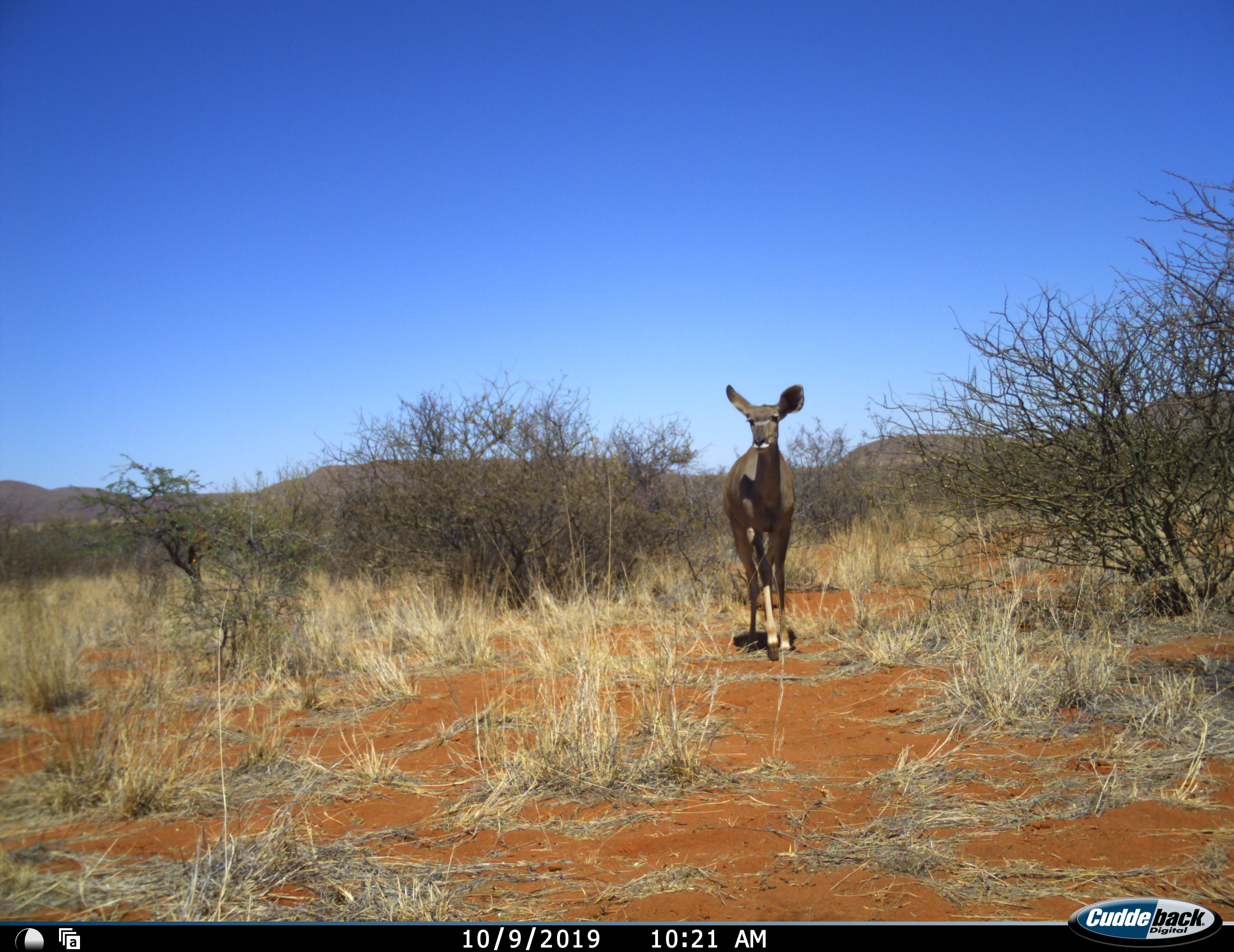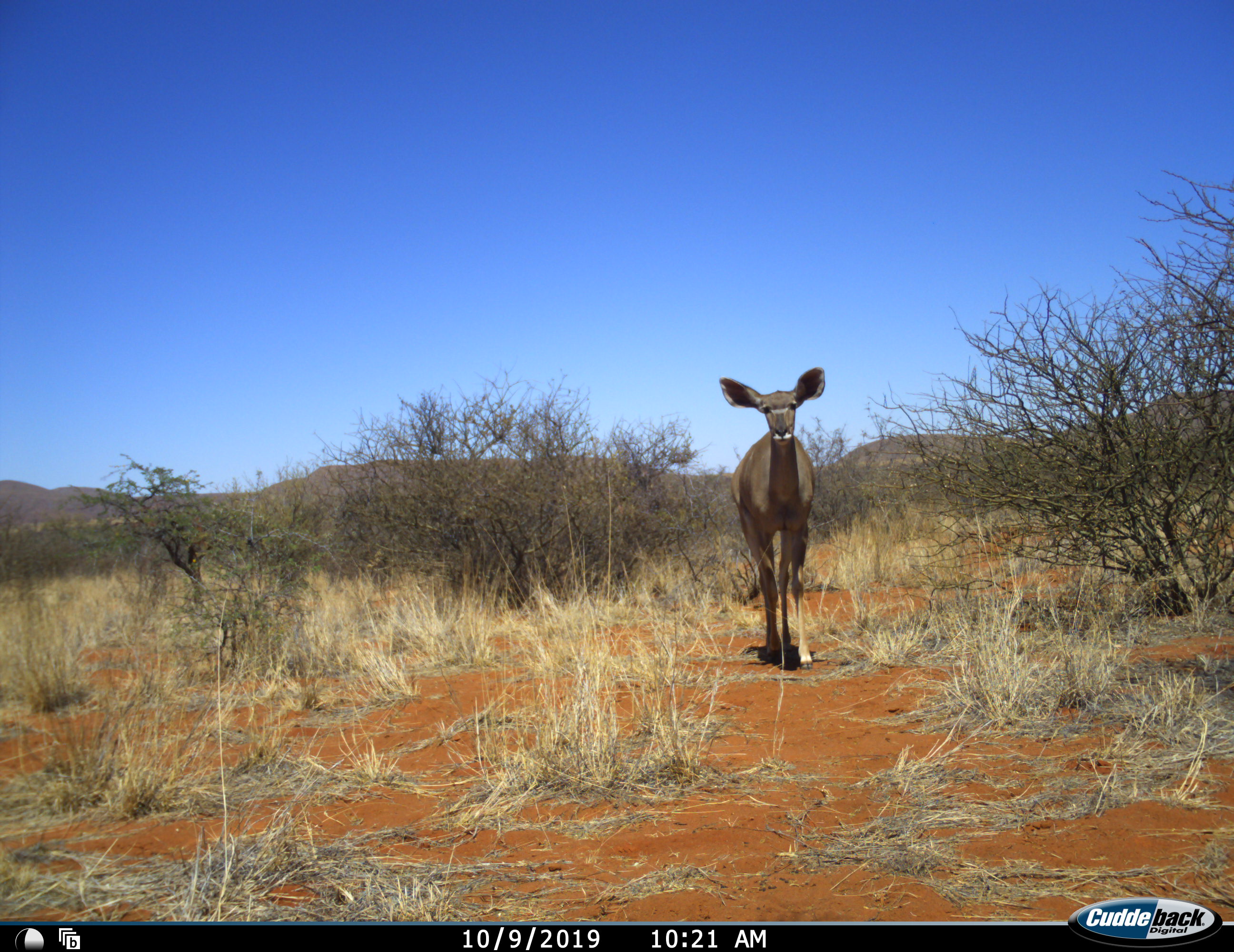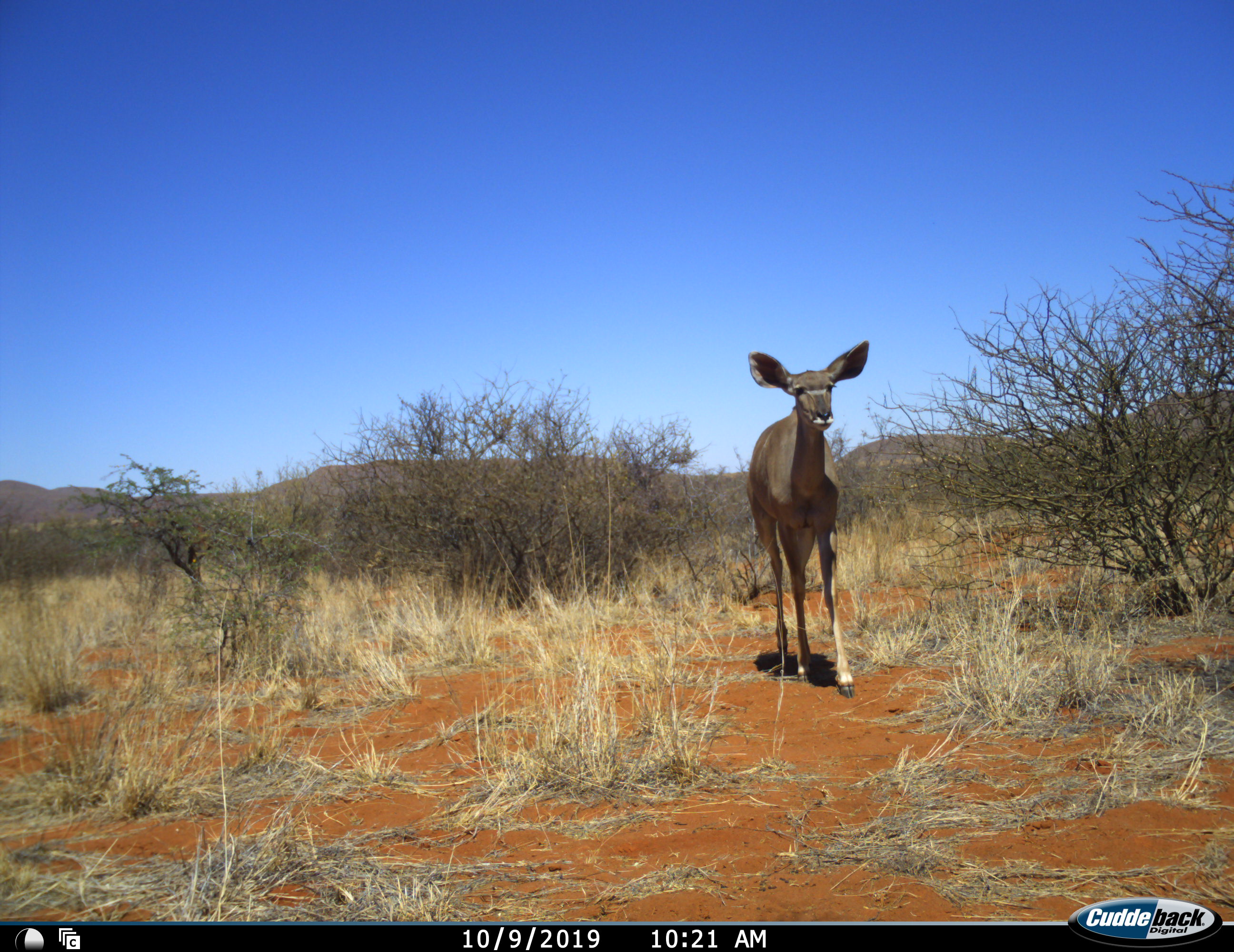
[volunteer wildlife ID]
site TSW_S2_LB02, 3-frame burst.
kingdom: Animalia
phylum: Chordata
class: Mammalia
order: Artiodactyla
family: Bovidae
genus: Tragelaphus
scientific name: Tragelaphus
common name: kudu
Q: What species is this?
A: Kudu (Tragelaphus).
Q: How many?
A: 1.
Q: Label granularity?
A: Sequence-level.